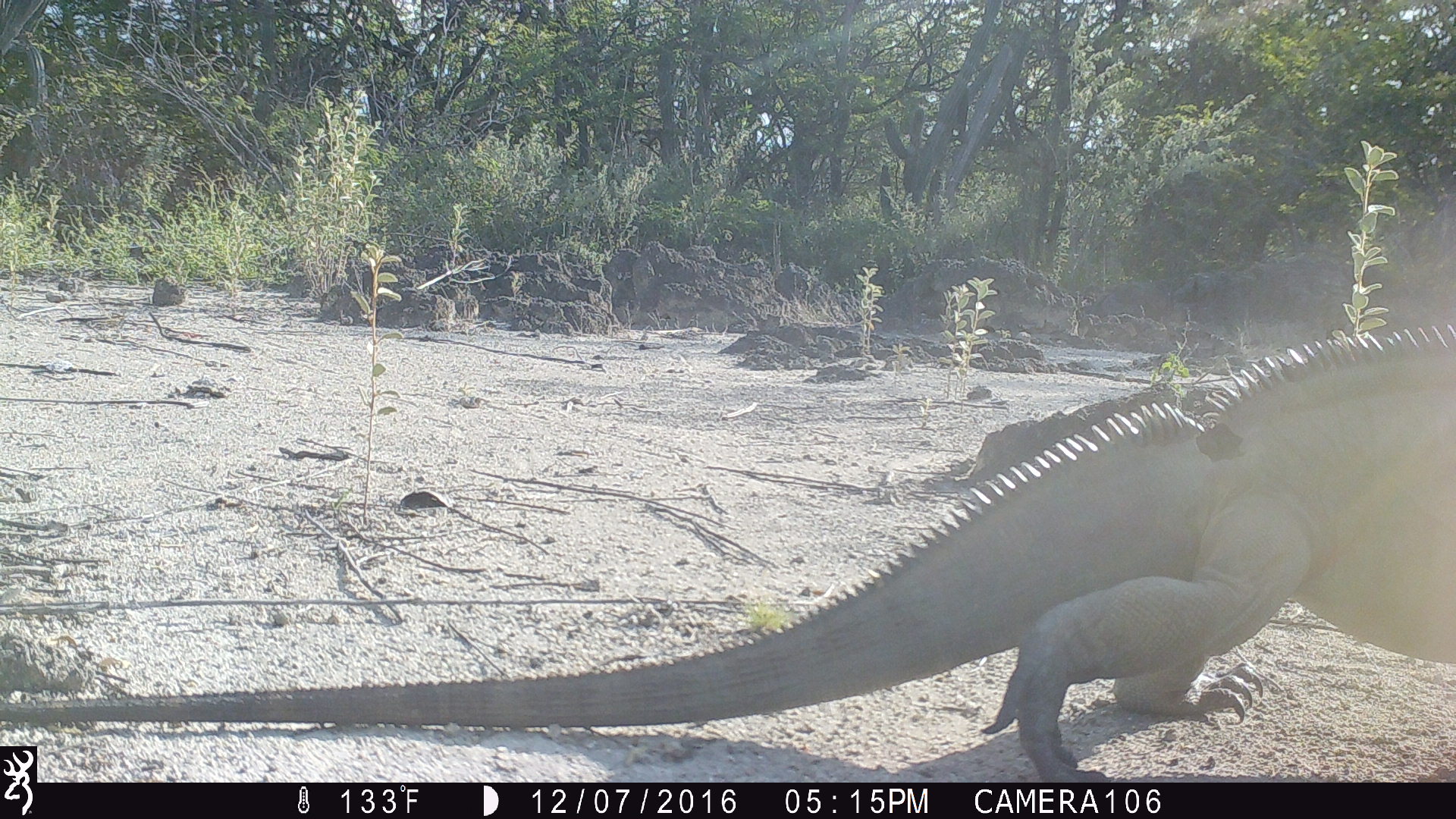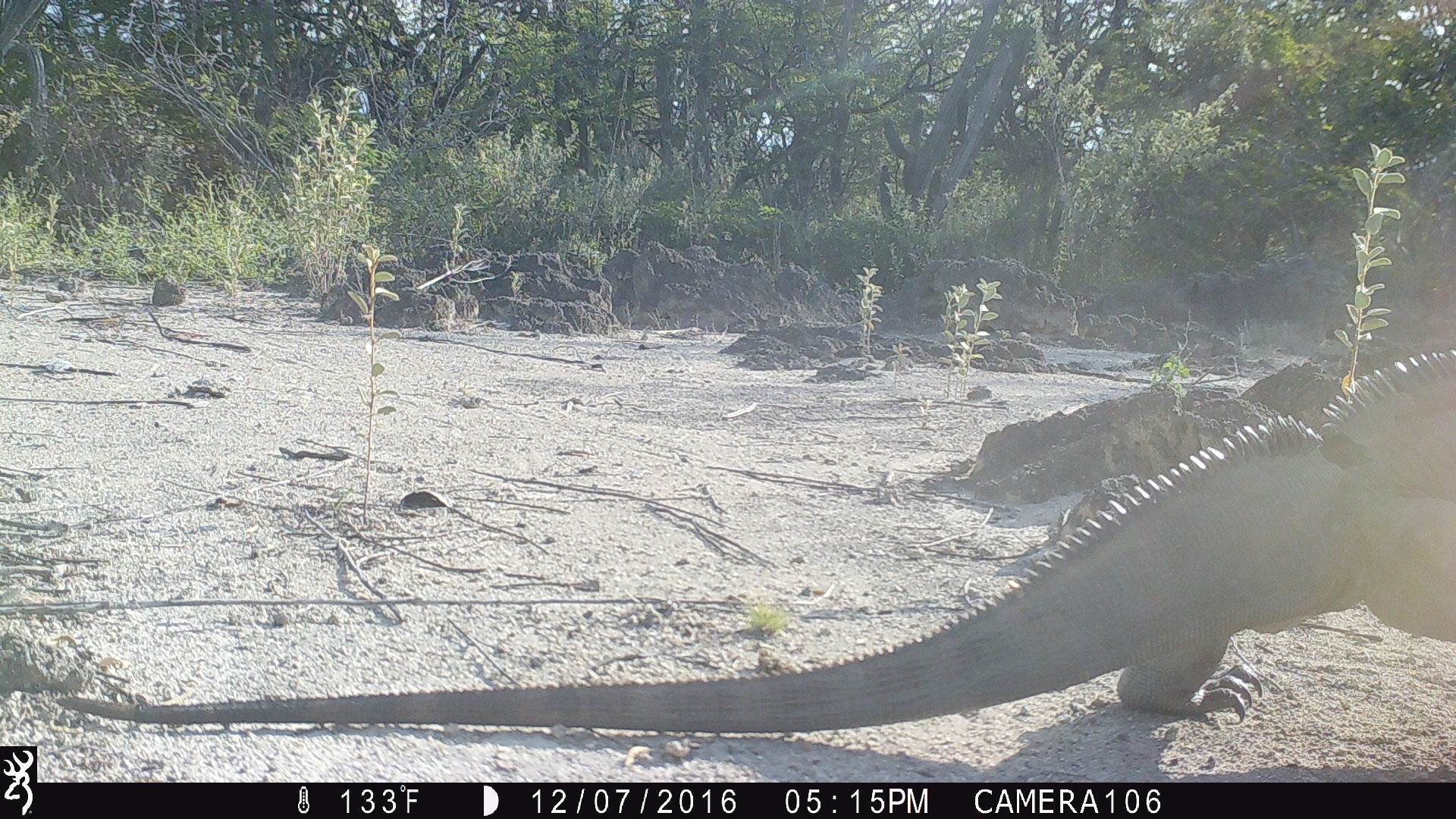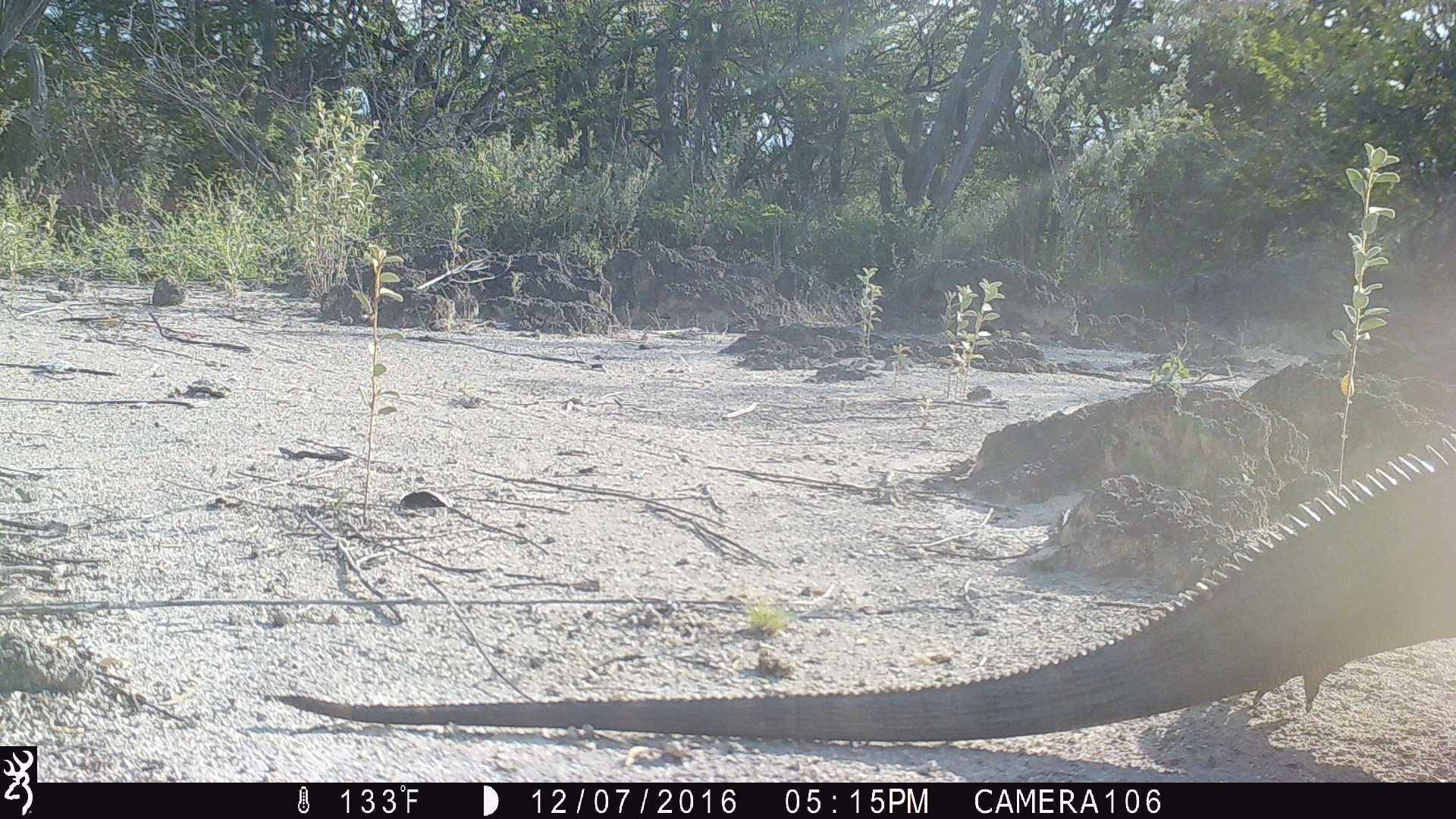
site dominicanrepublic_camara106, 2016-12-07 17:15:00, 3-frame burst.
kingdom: Animalia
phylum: Chordata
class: Reptilia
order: Squamata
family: Iguanidae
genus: Iguana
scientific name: Iguana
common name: typical iguanas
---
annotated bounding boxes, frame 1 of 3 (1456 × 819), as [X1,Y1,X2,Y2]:
iguana: [0,319,1450,739]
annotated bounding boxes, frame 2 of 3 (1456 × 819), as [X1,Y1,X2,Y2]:
iguana: [59,329,1456,745]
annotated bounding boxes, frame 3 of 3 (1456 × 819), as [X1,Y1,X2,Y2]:
iguana: [372,429,1434,777]